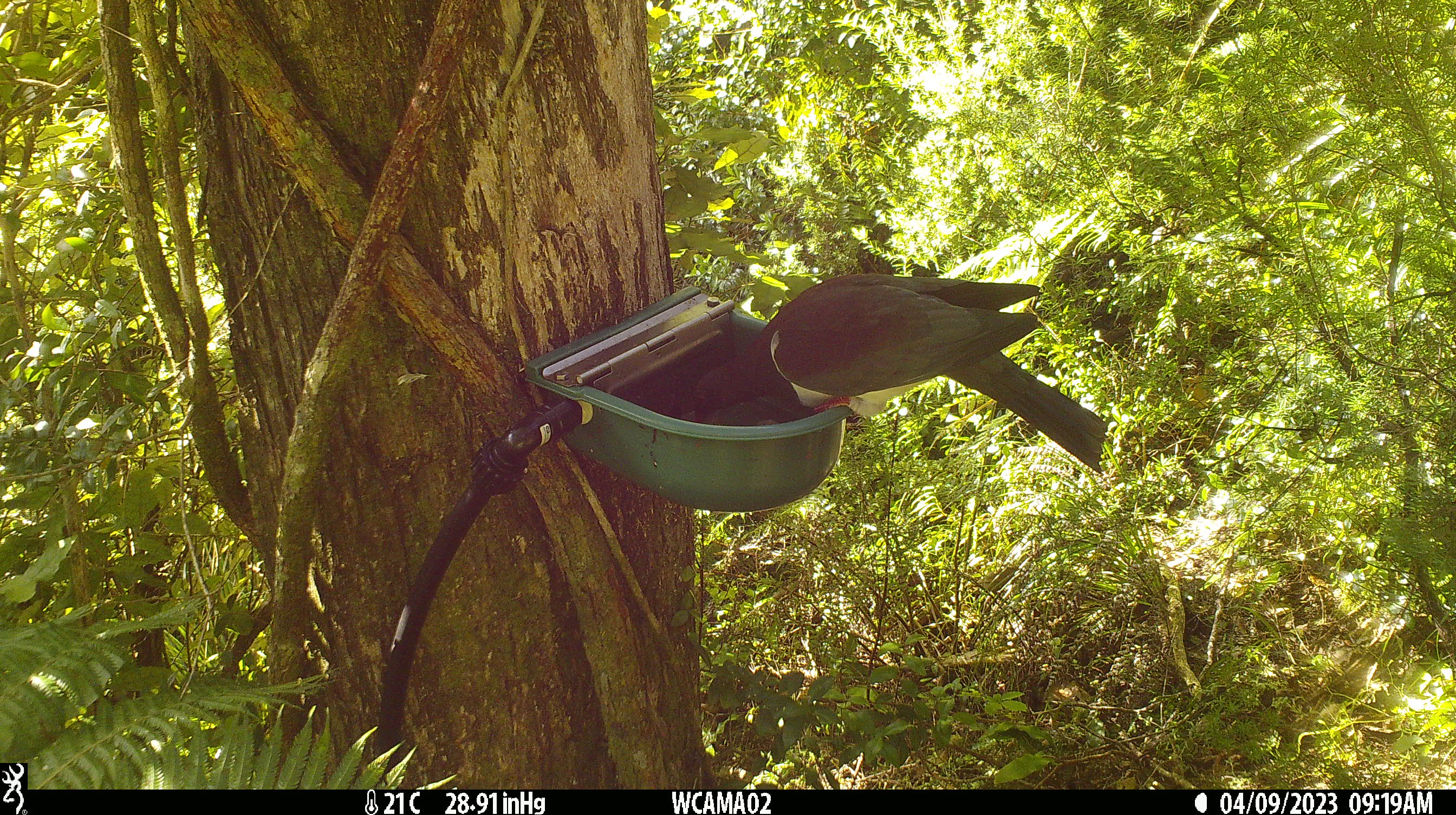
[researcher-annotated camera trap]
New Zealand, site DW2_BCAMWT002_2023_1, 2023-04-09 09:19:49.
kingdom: Animalia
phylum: Chordata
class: Aves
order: Columbiformes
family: Columbidae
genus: Hemiphaga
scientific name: Hemiphaga novaeseelandiae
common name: new zealand pigeon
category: kereru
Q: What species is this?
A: Kereru (new zealand pigeon) (Hemiphaga novaeseelandiae).